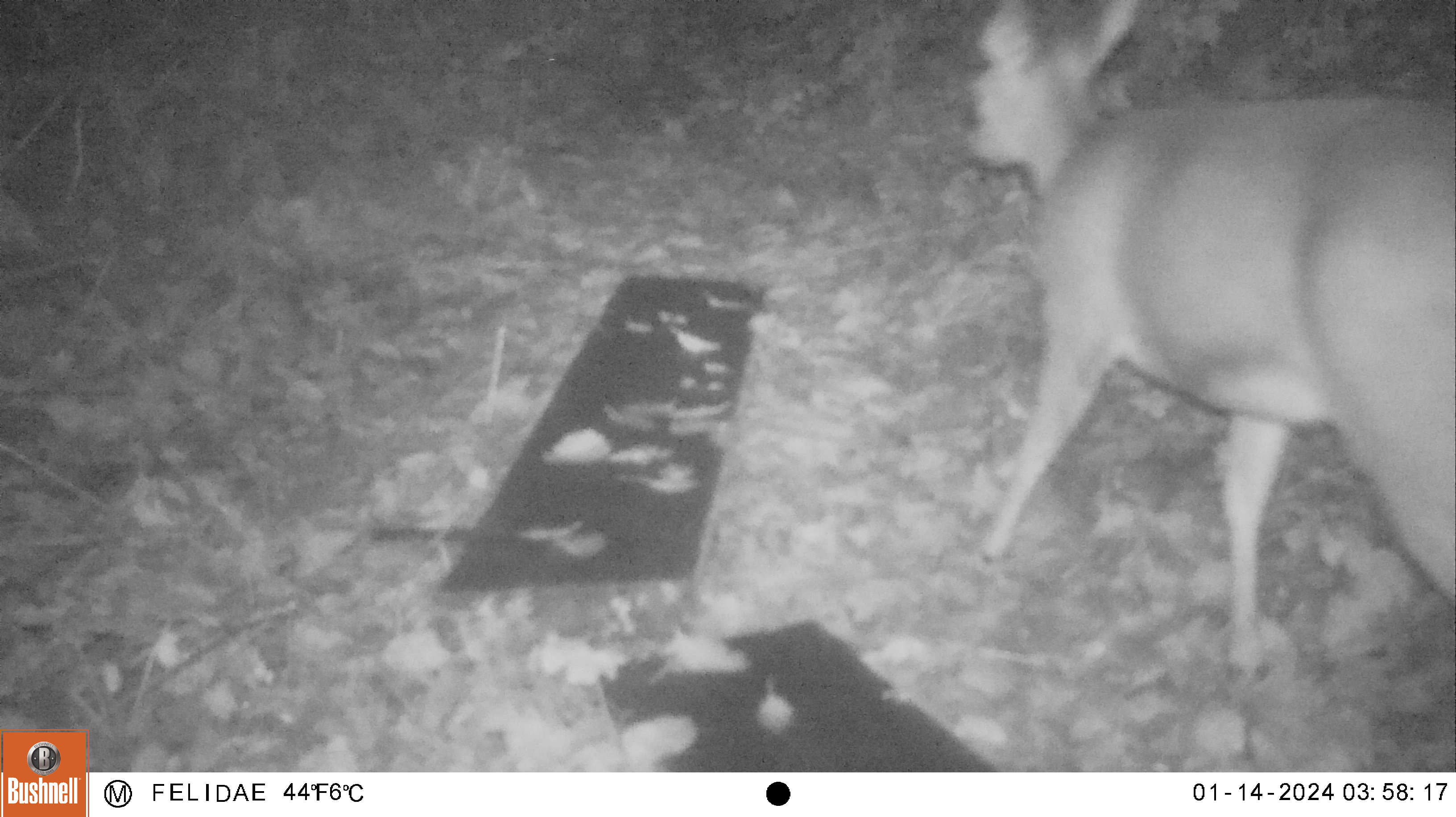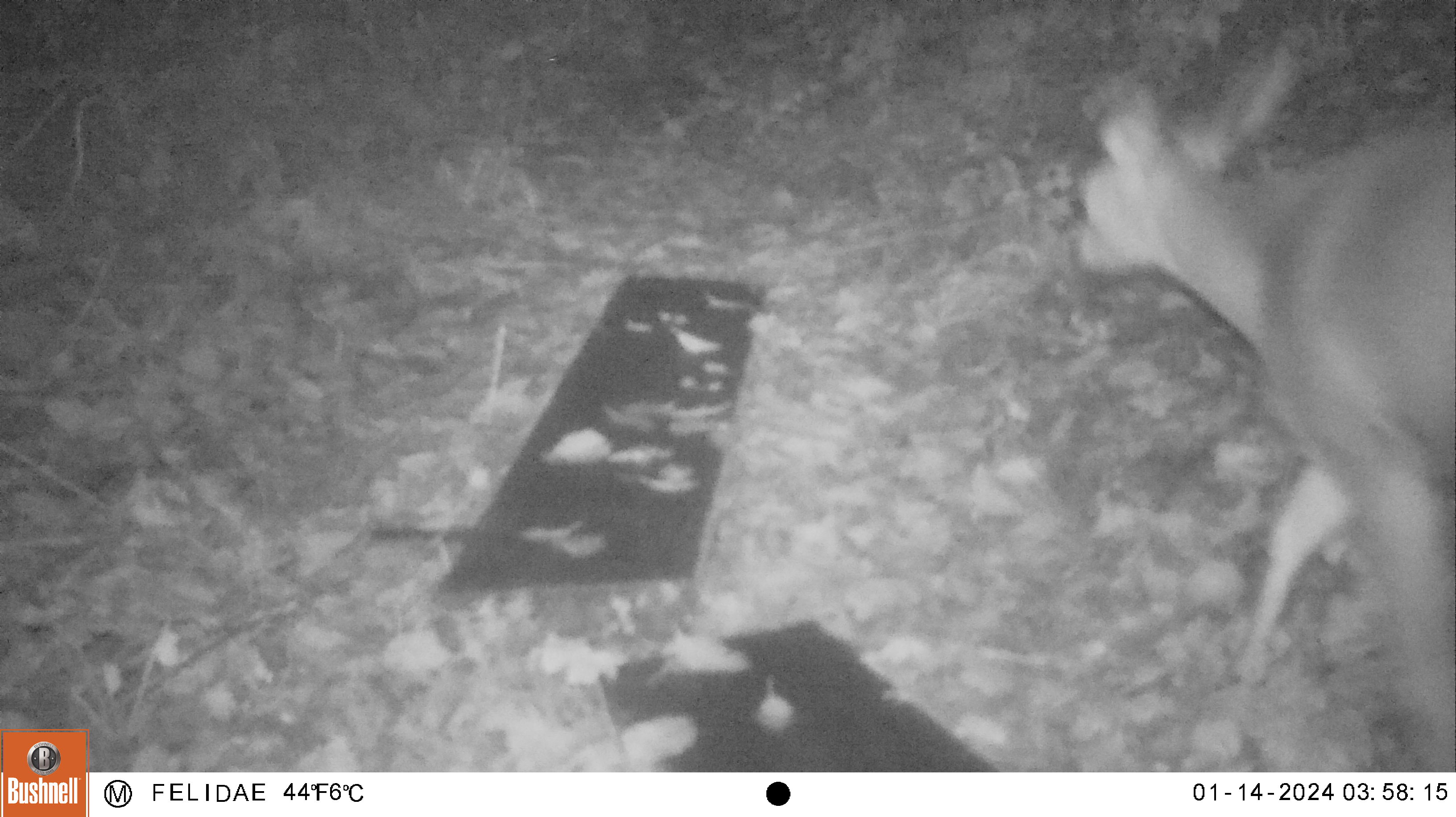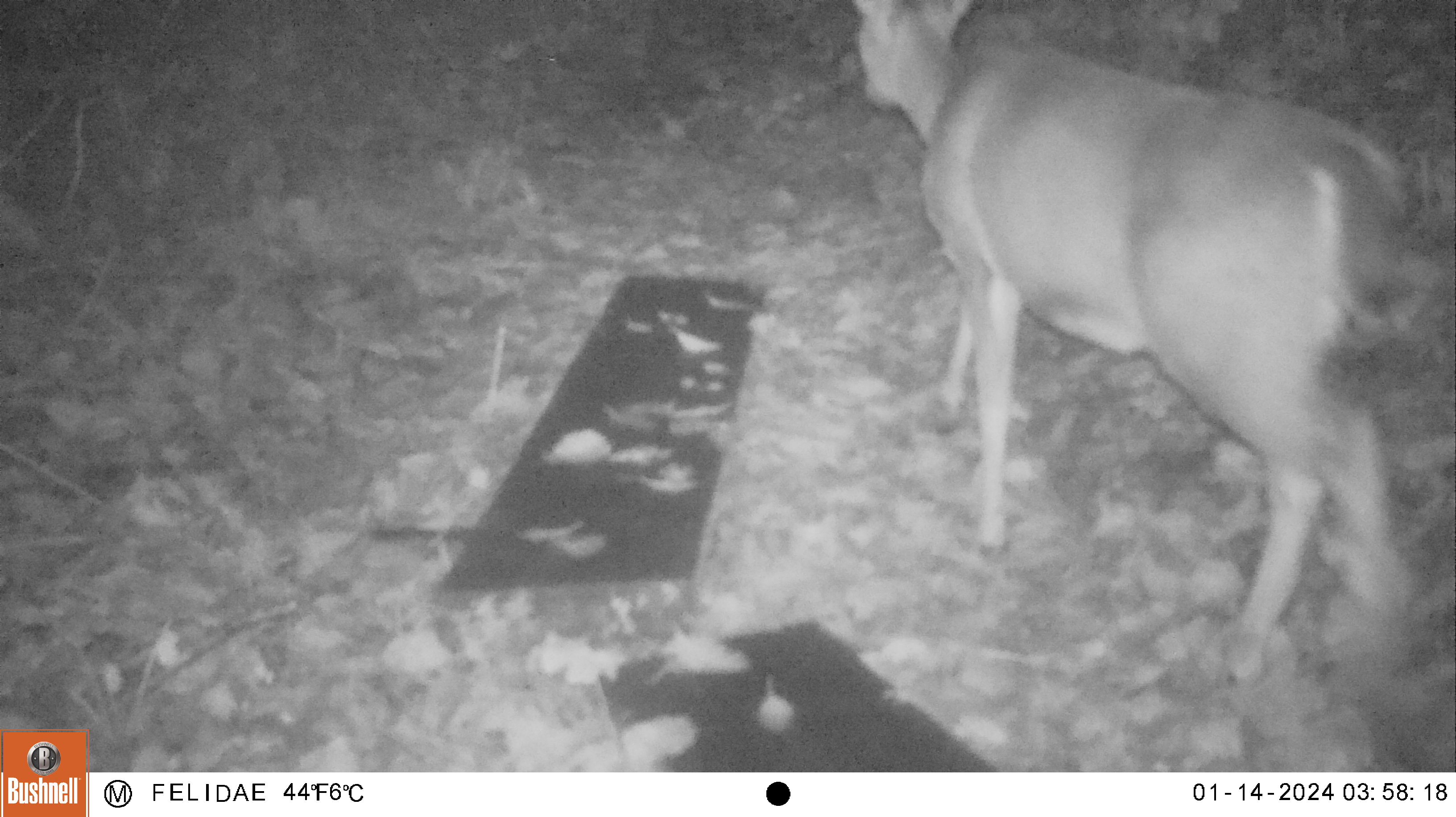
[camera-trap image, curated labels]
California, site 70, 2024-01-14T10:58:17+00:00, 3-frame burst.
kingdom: Animalia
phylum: Chordata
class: Mammalia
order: Artiodactyla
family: Cervidae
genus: Odocoileus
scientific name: Odocoileus hemionus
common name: mule deer